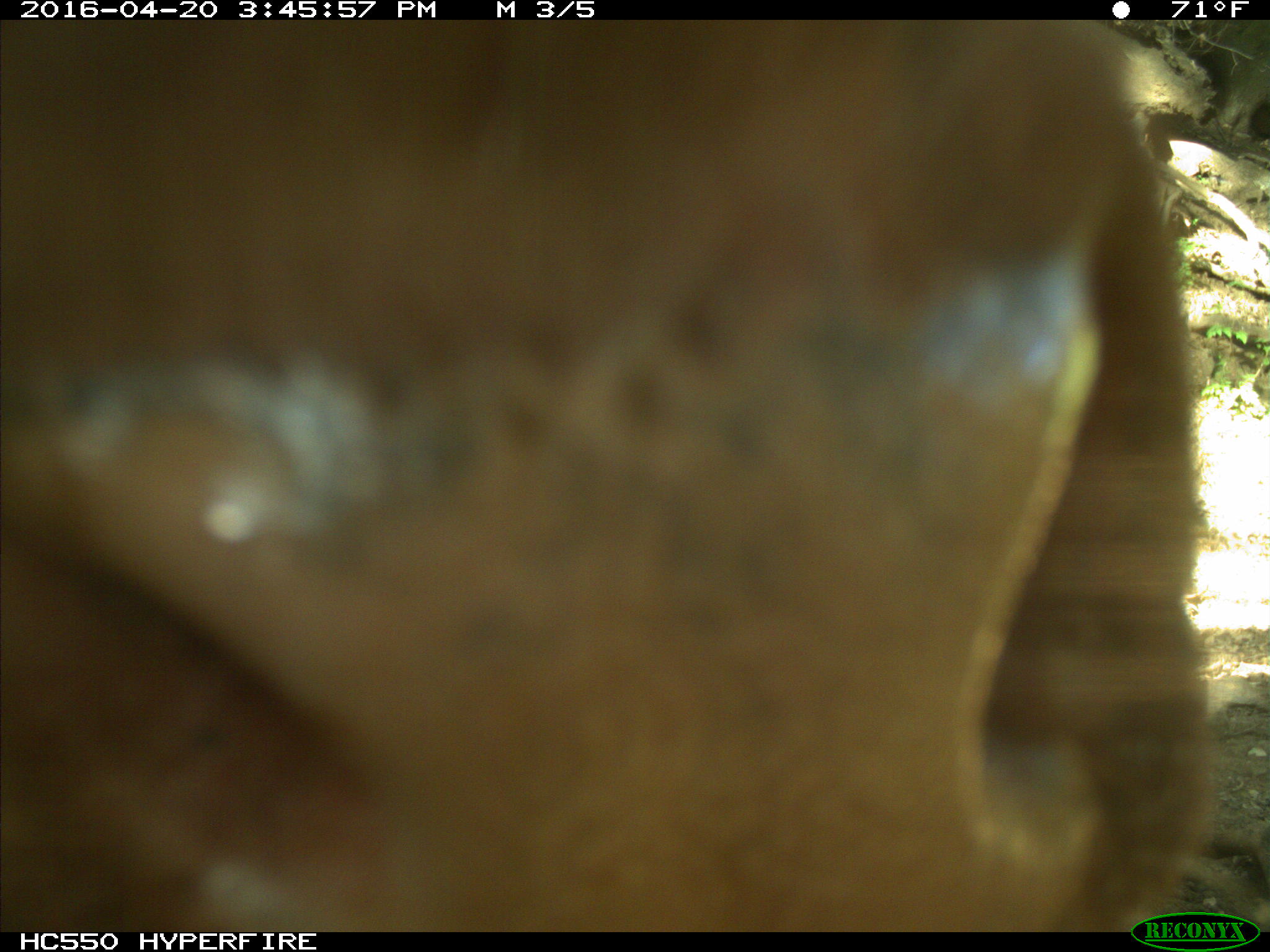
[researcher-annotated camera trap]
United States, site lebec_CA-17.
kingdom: Animalia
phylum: Chordata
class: Mammalia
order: Artiodactyla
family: Bovidae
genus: Bos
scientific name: Bos taurus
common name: domestic cow